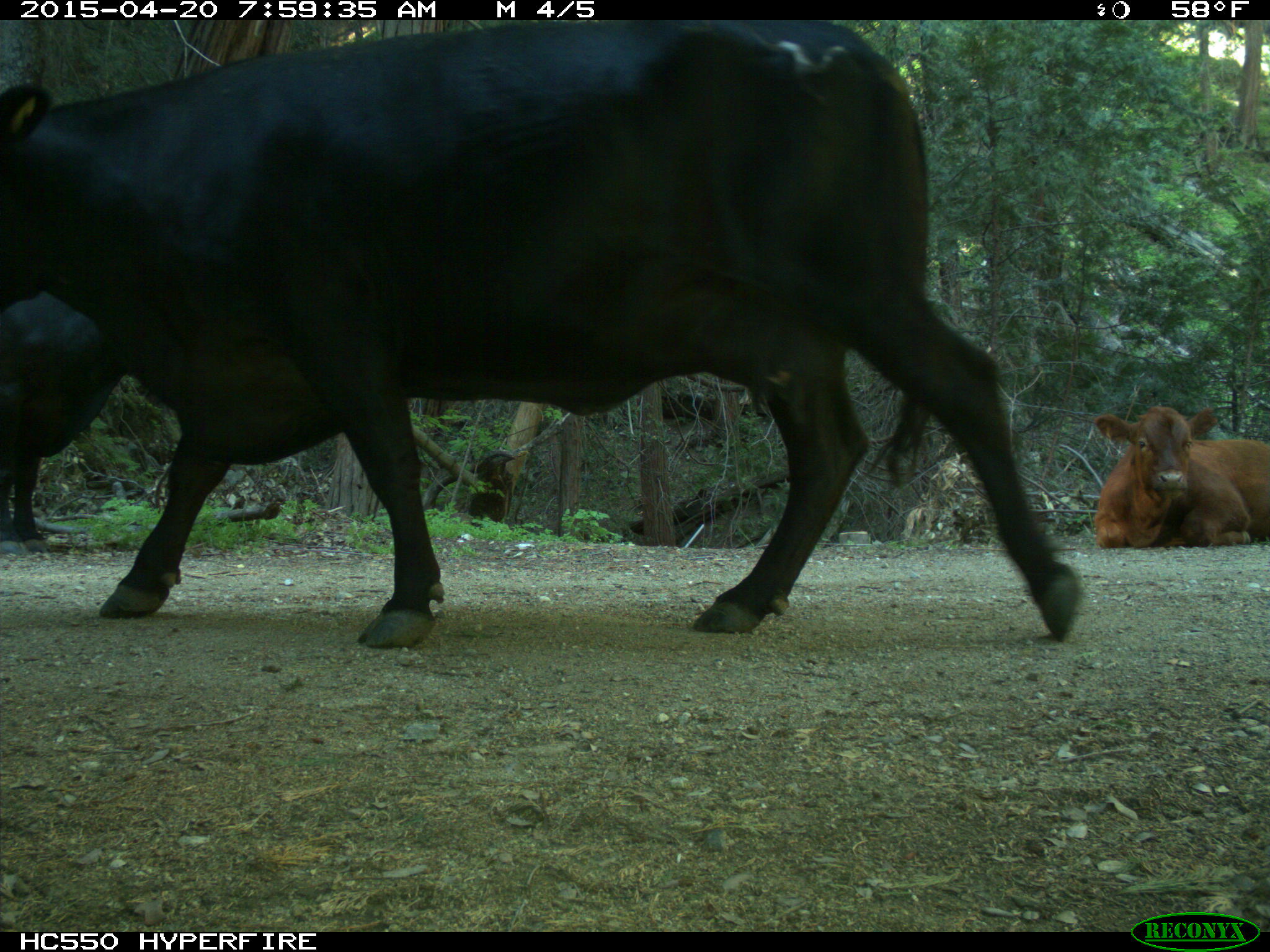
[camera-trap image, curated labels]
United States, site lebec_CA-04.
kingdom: Animalia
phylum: Chordata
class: Mammalia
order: Artiodactyla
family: Bovidae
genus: Bos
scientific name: Bos taurus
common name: domestic cow